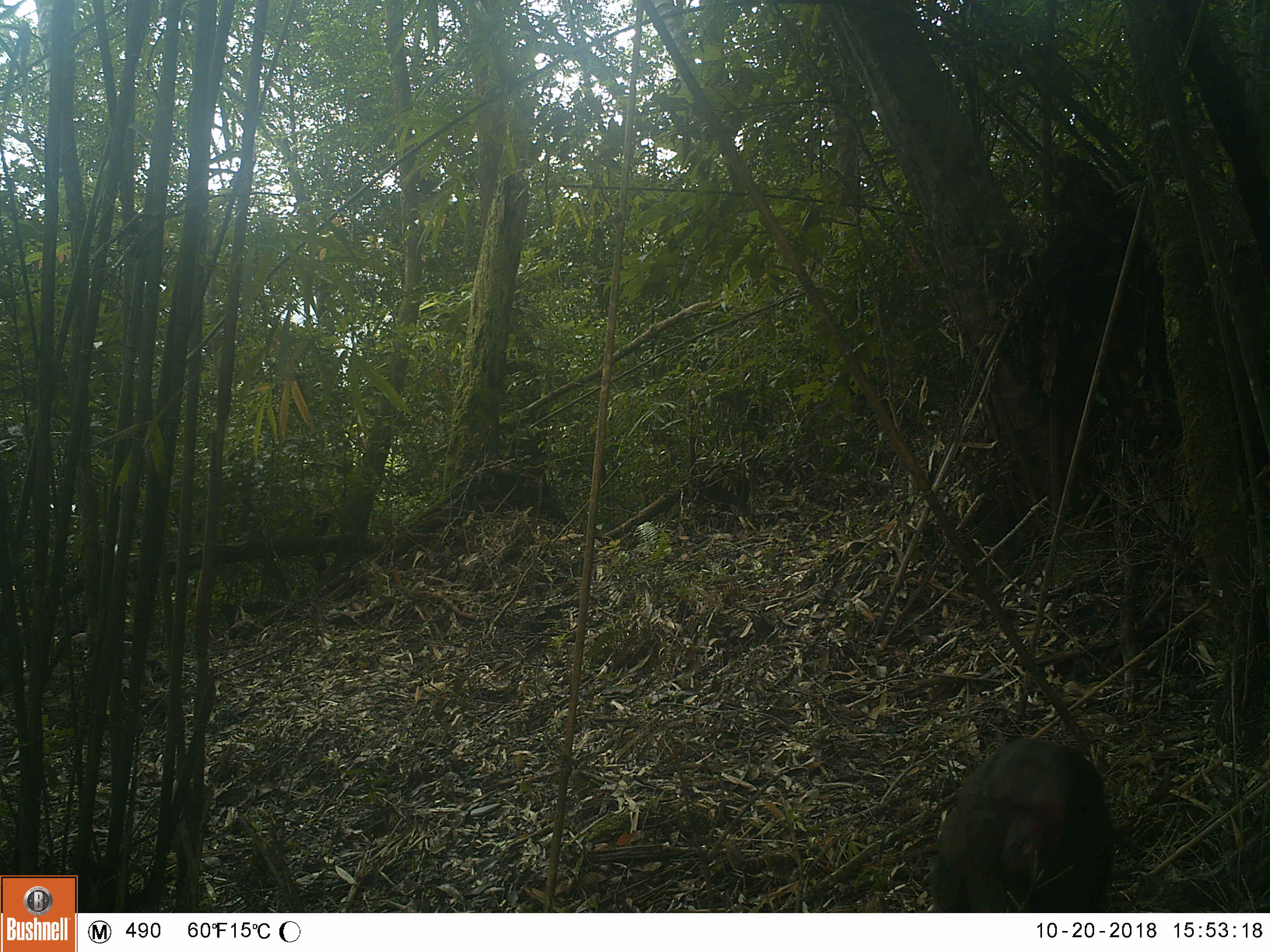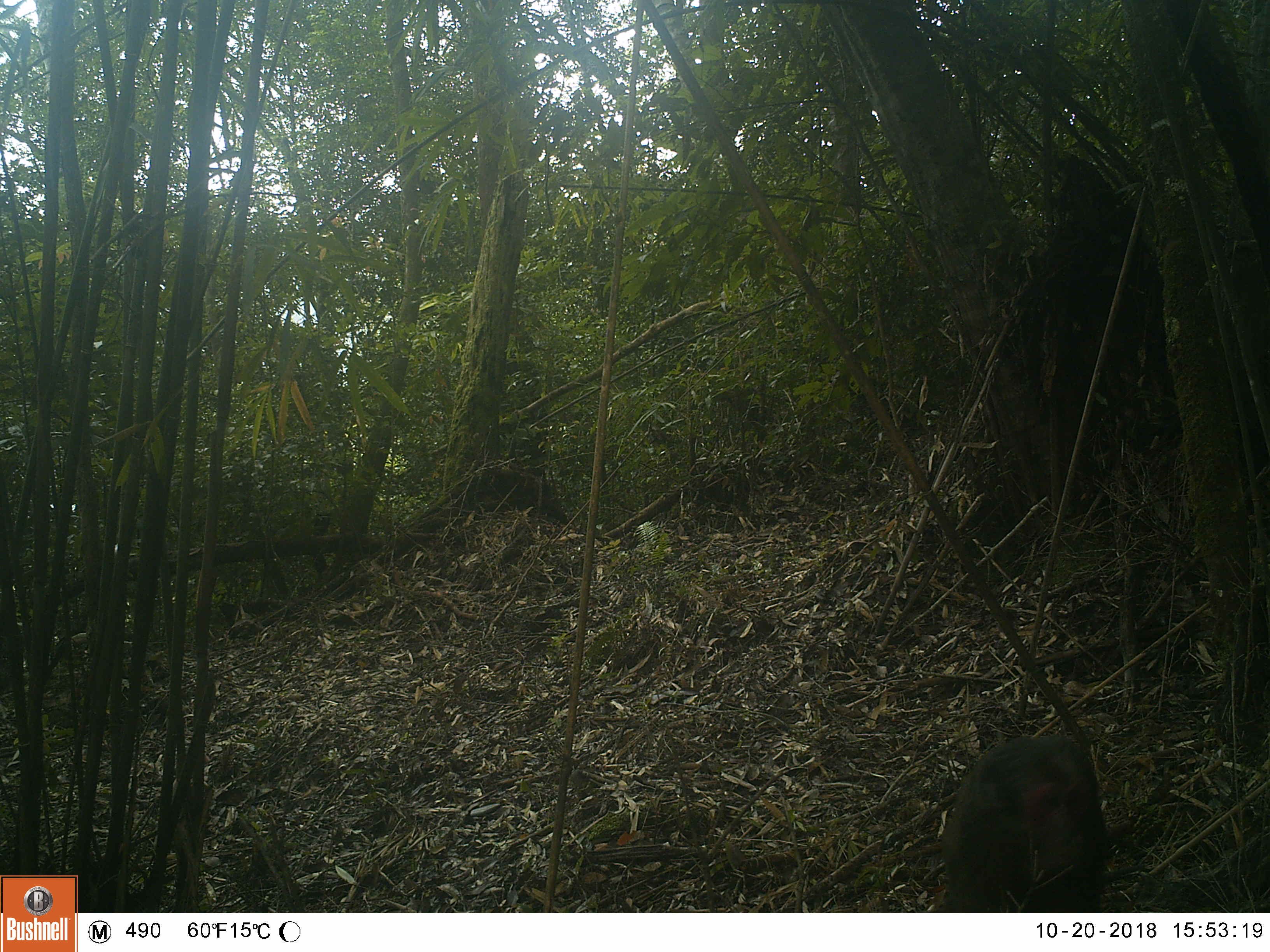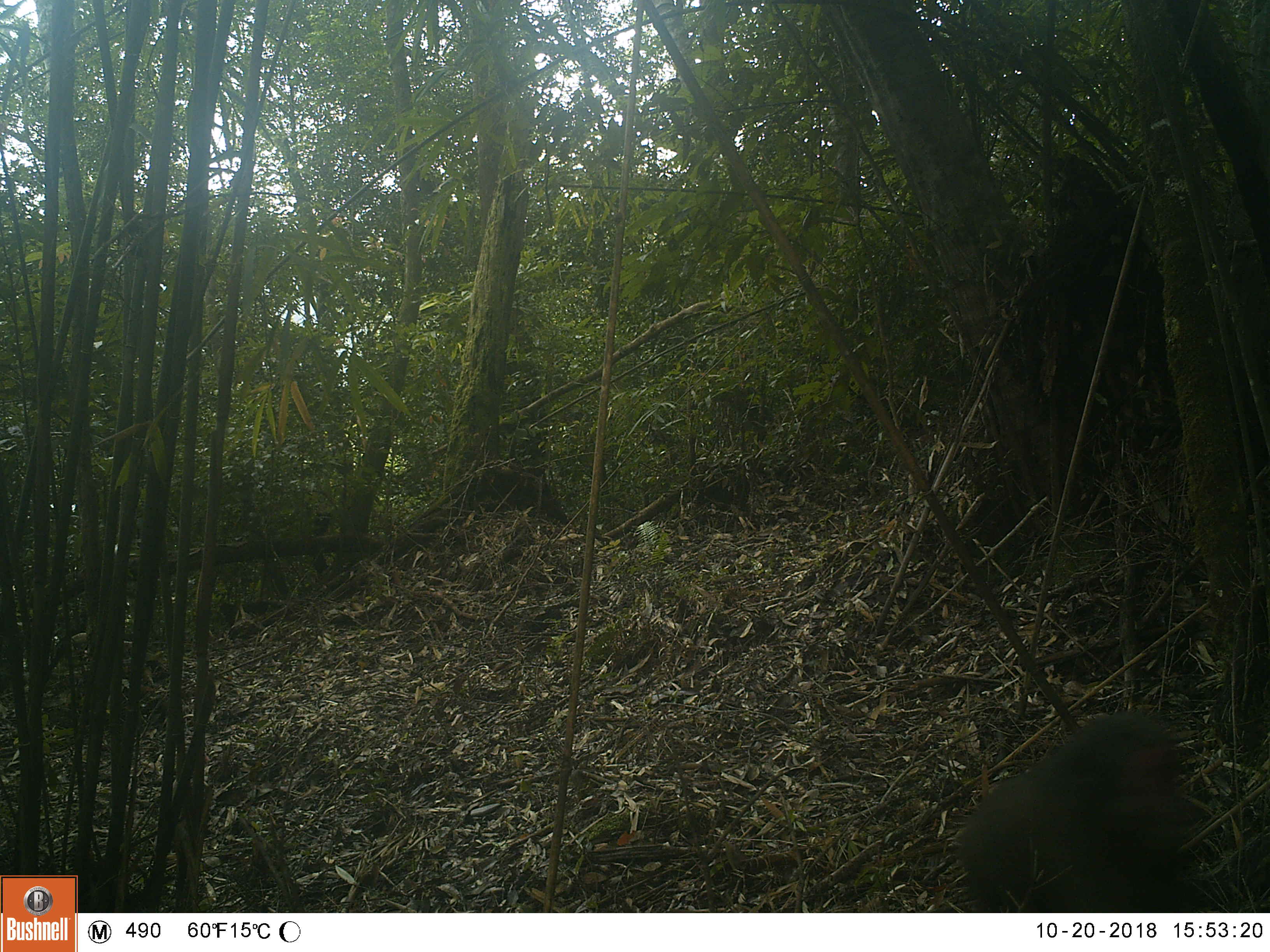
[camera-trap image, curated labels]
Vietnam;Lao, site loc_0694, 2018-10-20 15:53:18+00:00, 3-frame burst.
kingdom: Animalia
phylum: Chordata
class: Mammalia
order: Primates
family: Cercopithecidae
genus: Macaca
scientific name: Macaca arctoides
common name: stump-tailed macaque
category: stump tailed macaque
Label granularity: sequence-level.